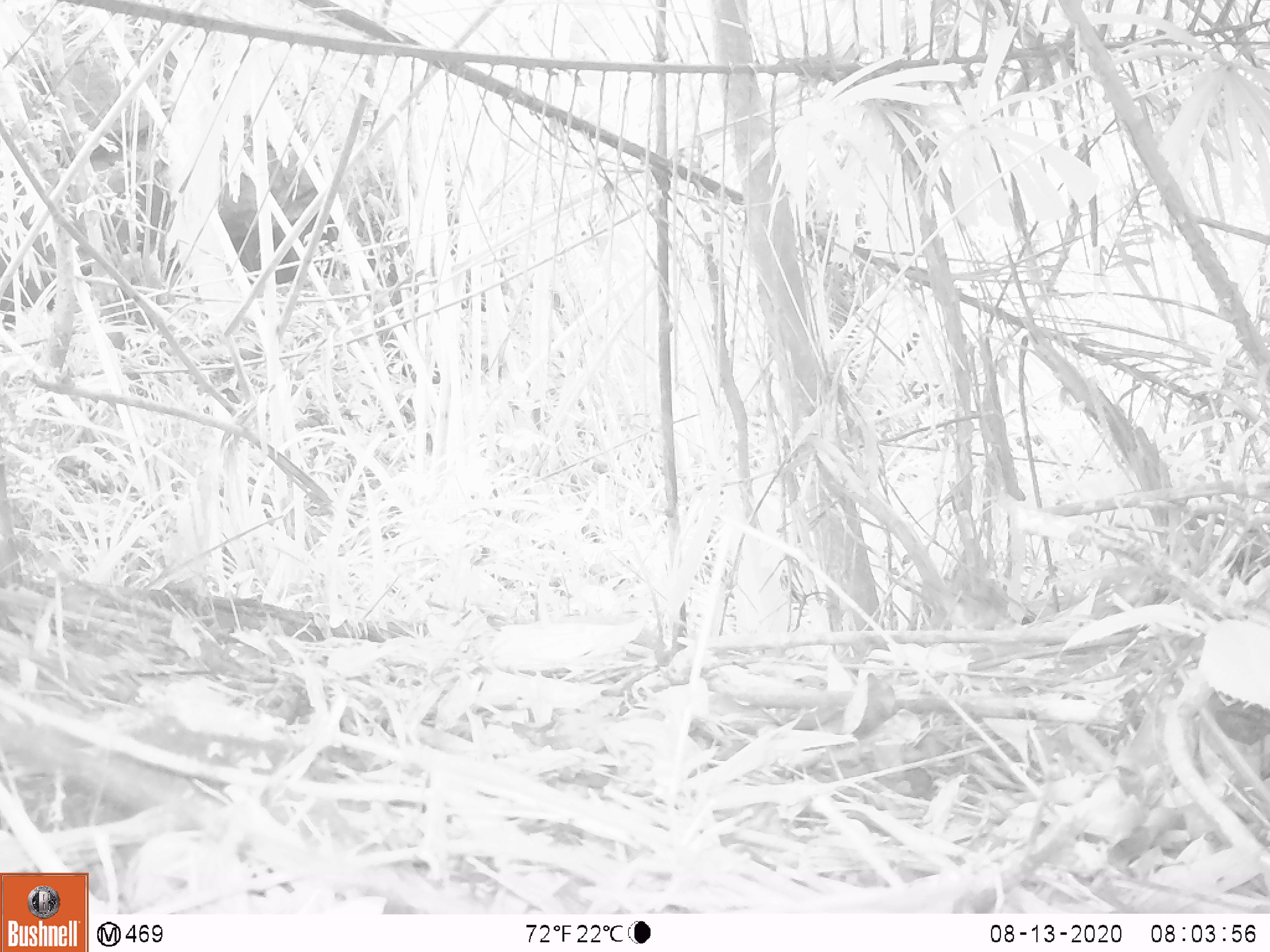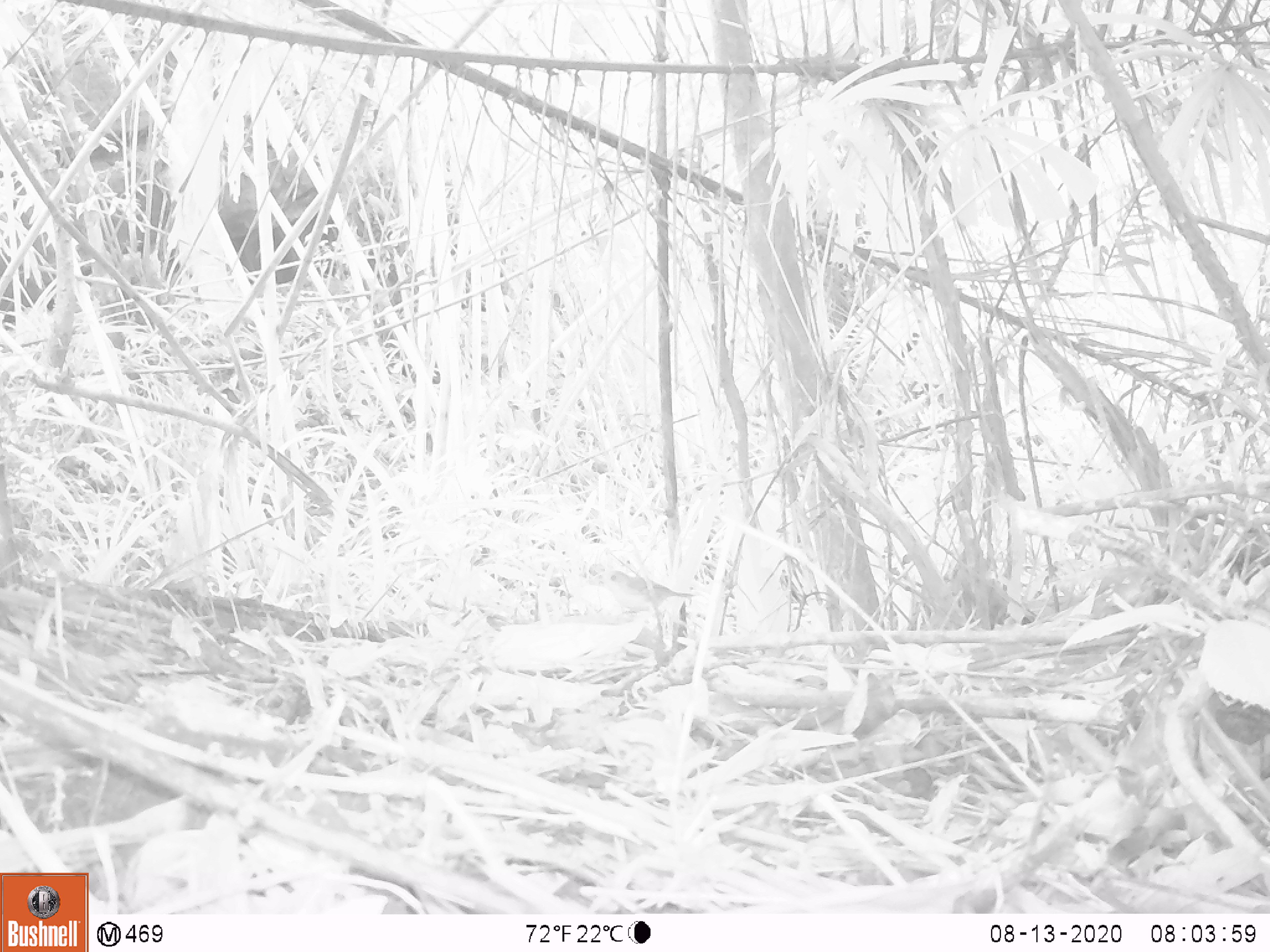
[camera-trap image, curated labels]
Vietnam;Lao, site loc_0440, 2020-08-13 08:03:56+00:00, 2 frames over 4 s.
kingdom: Animalia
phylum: Chordata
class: Aves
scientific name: Aves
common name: bird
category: unidentified bird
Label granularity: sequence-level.